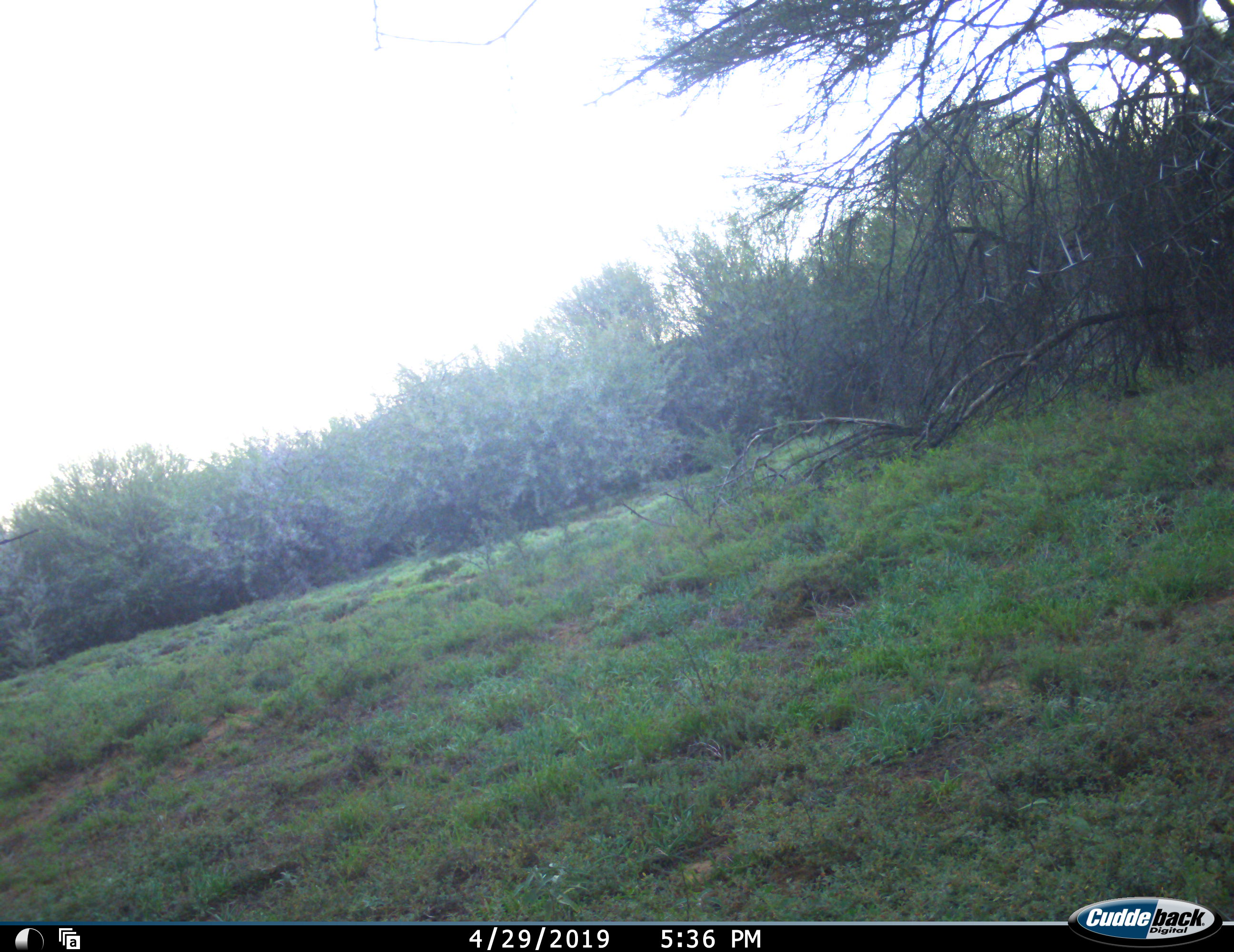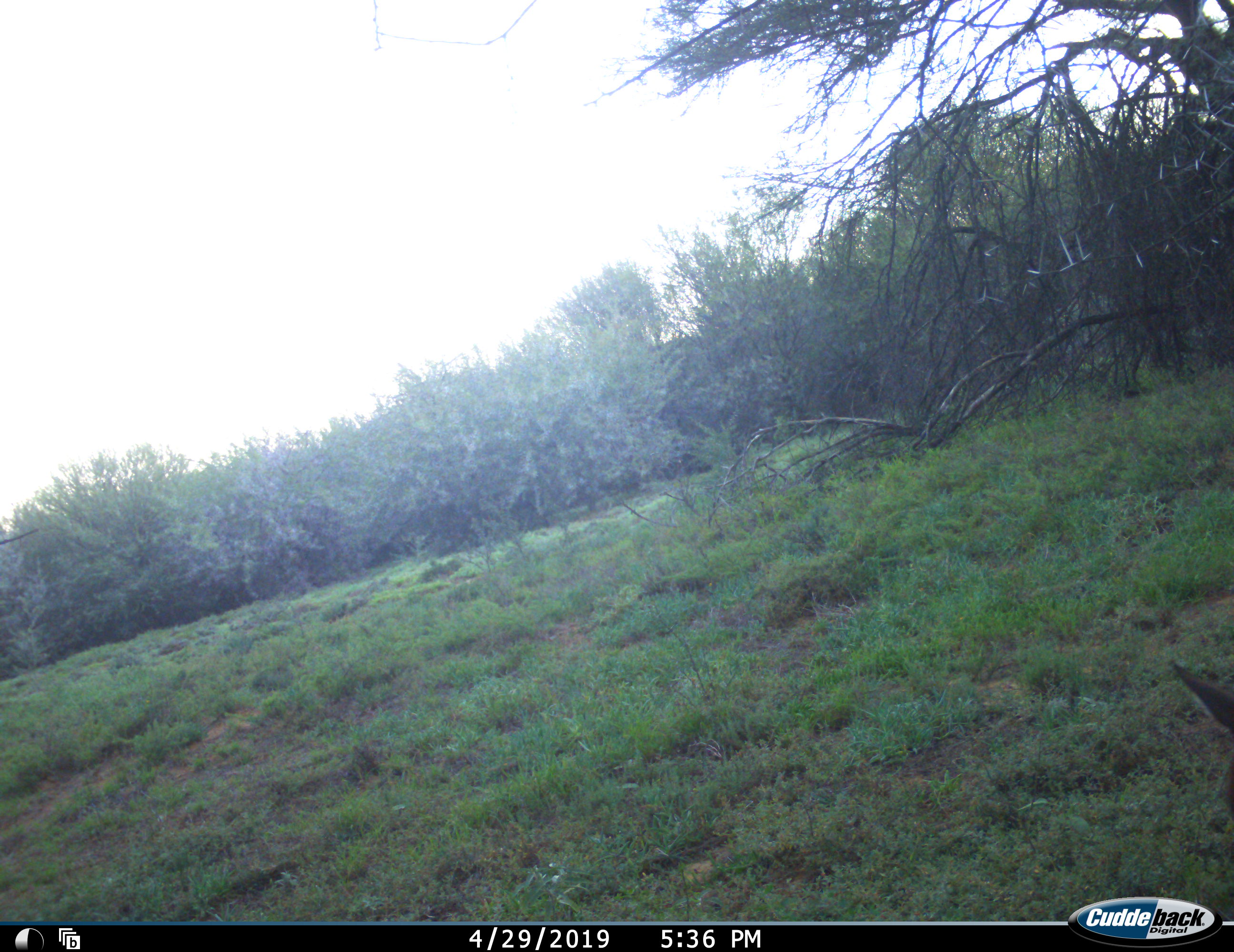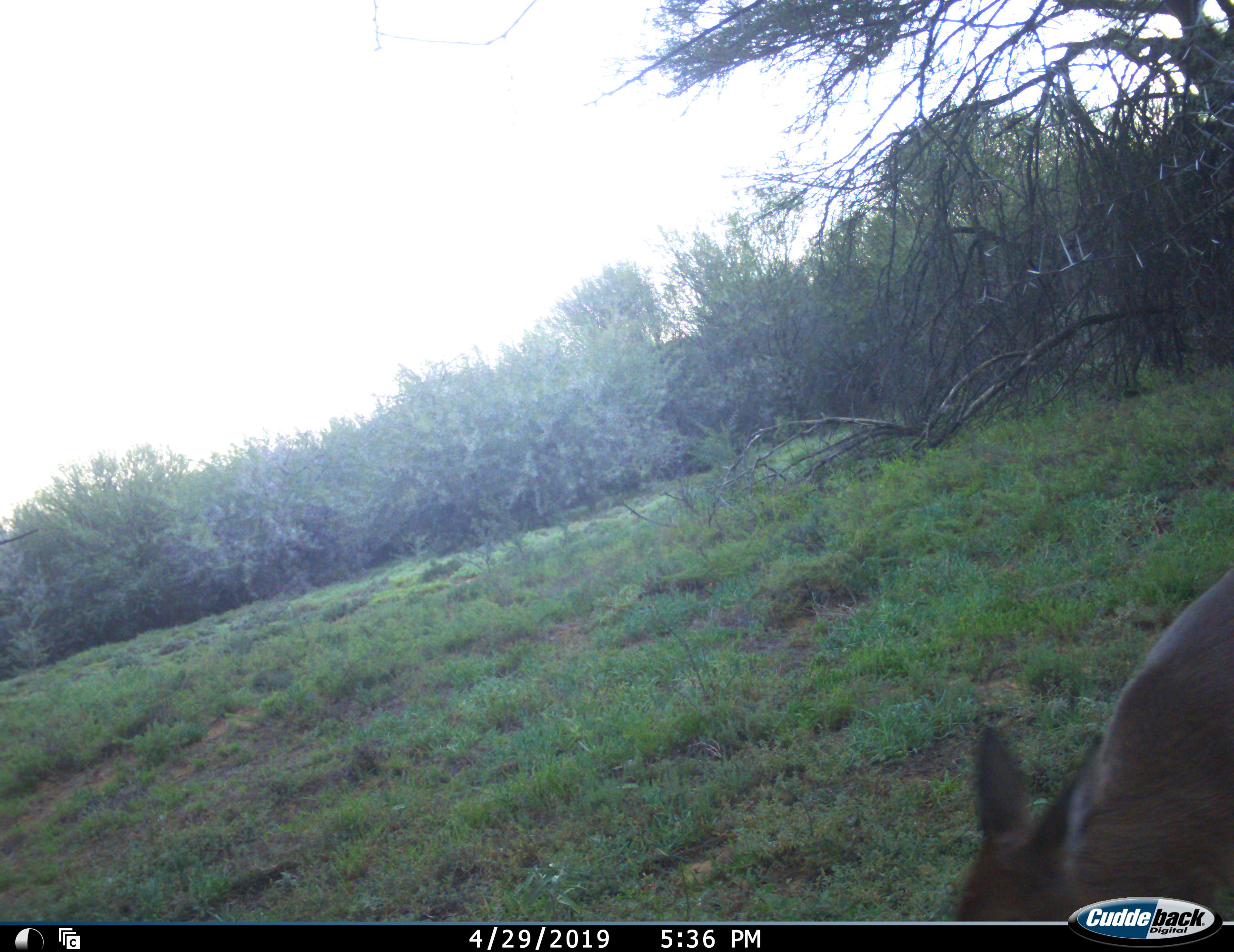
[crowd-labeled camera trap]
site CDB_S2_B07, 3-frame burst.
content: unidentified animal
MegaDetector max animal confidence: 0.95